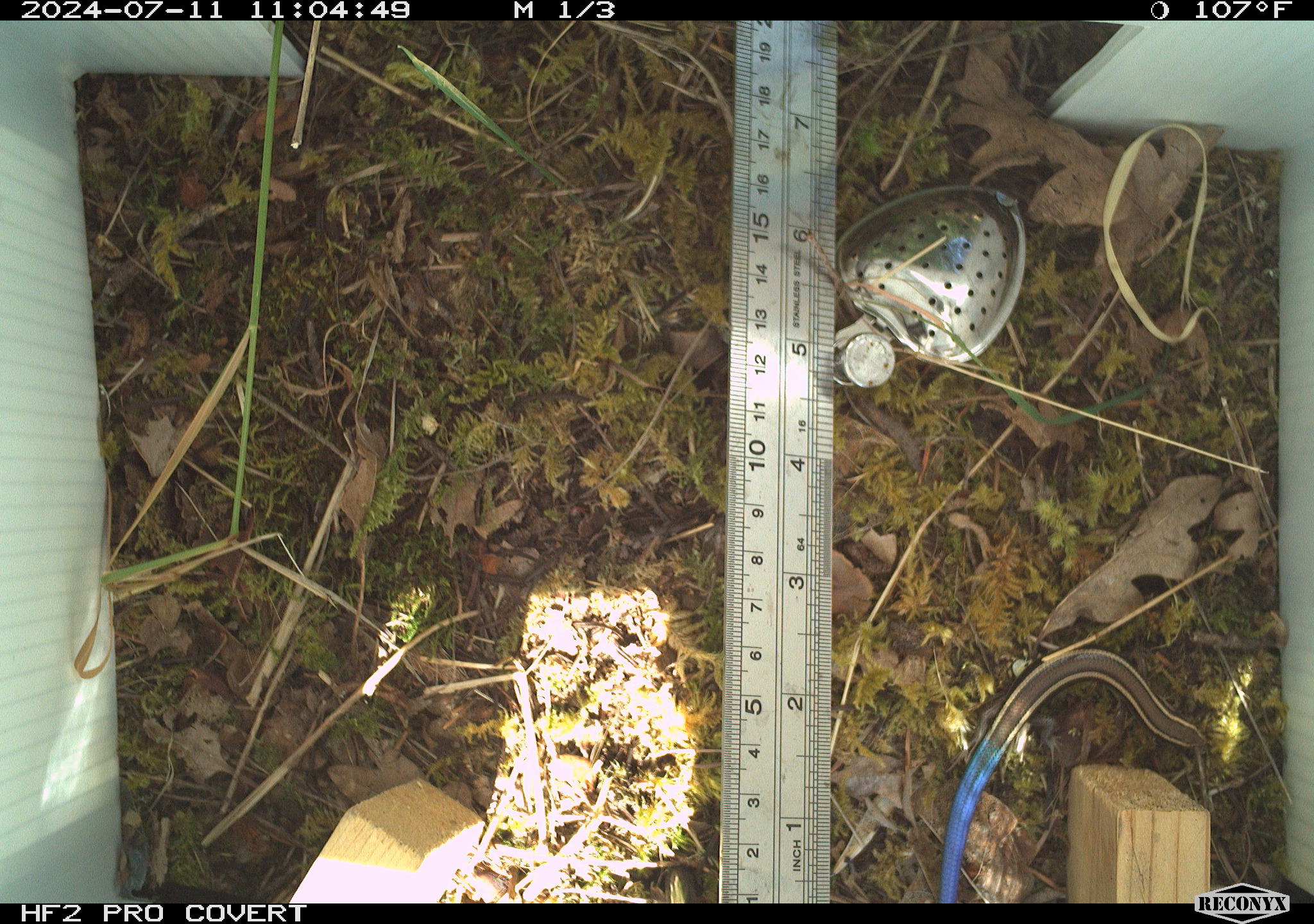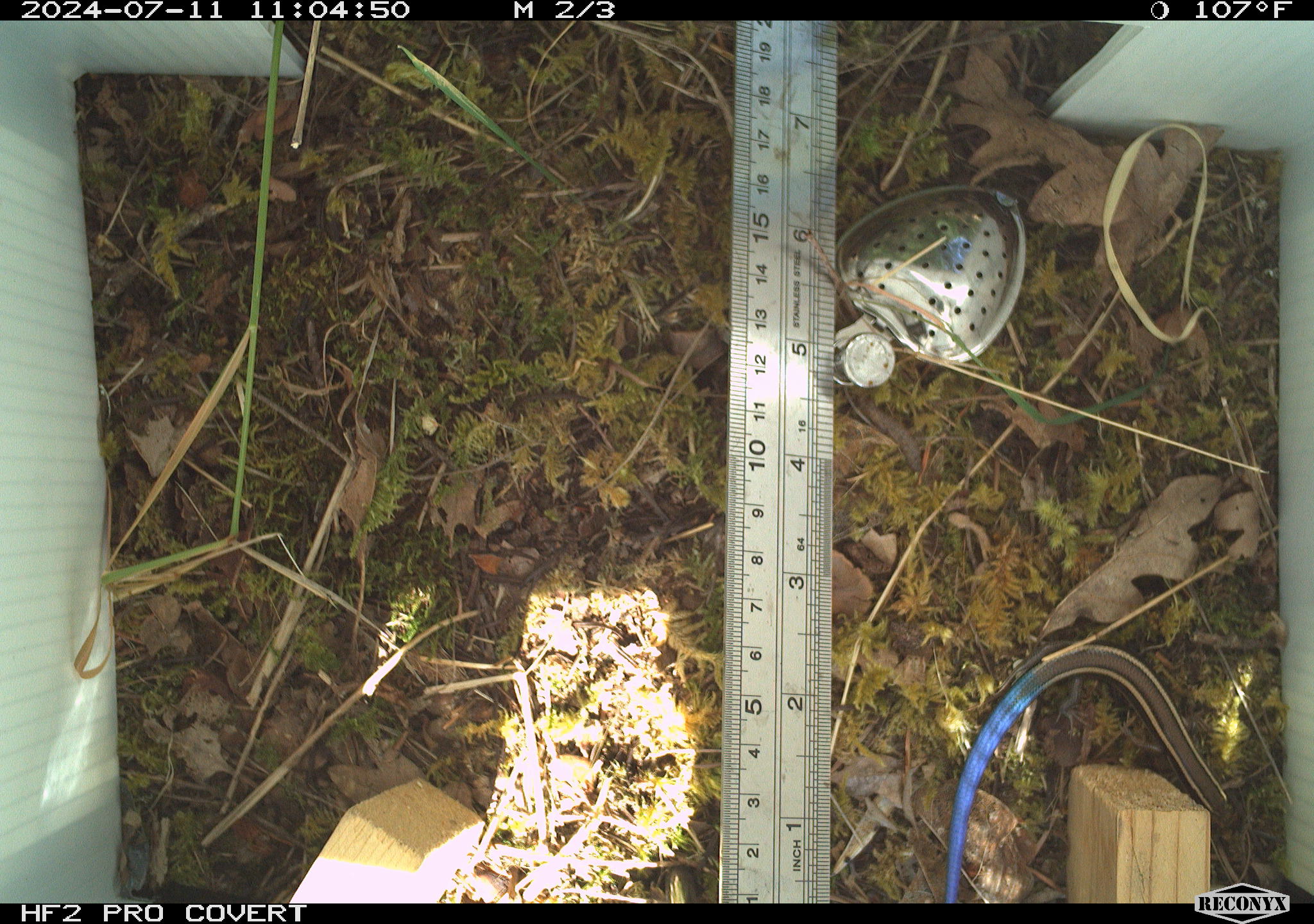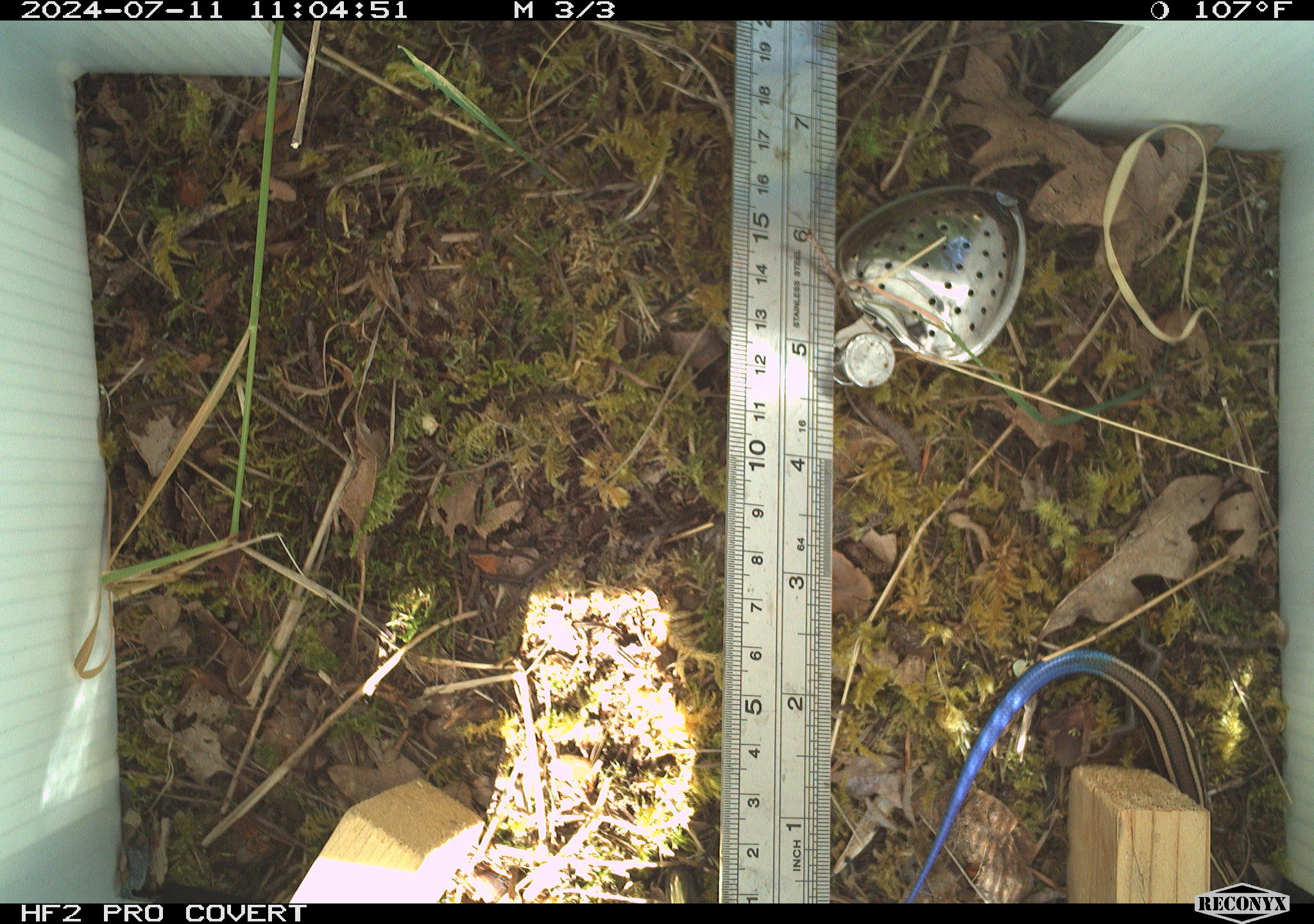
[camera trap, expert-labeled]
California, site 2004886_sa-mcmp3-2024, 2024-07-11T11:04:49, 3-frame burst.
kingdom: Animalia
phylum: Chordata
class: Reptilia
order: Squamata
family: Scincidae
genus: Plestiodon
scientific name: Plestiodon skiltonianus skiltonianus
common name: skilton's skink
Skilton's skink (Plestiodon skiltonianus skiltonianus).